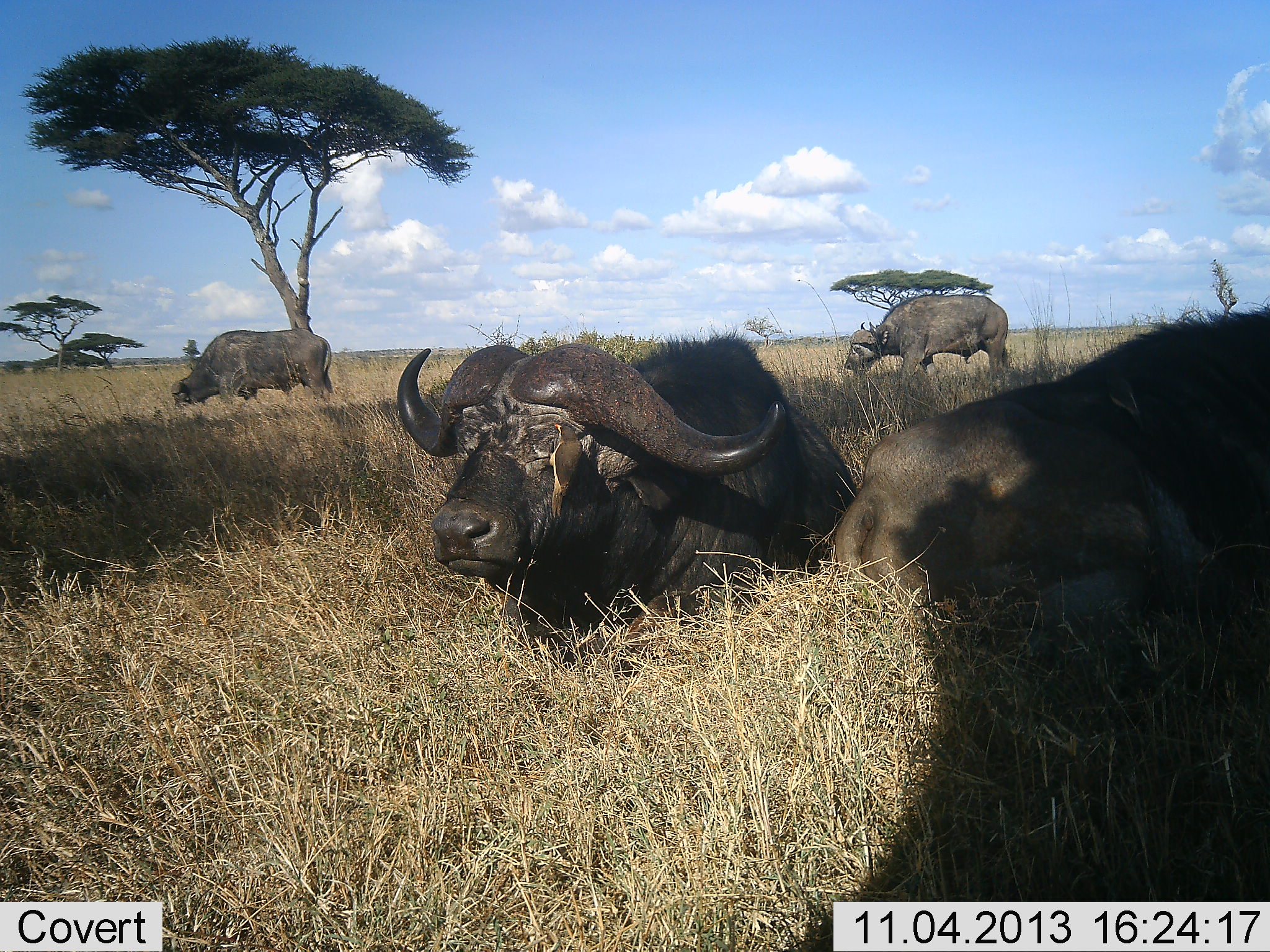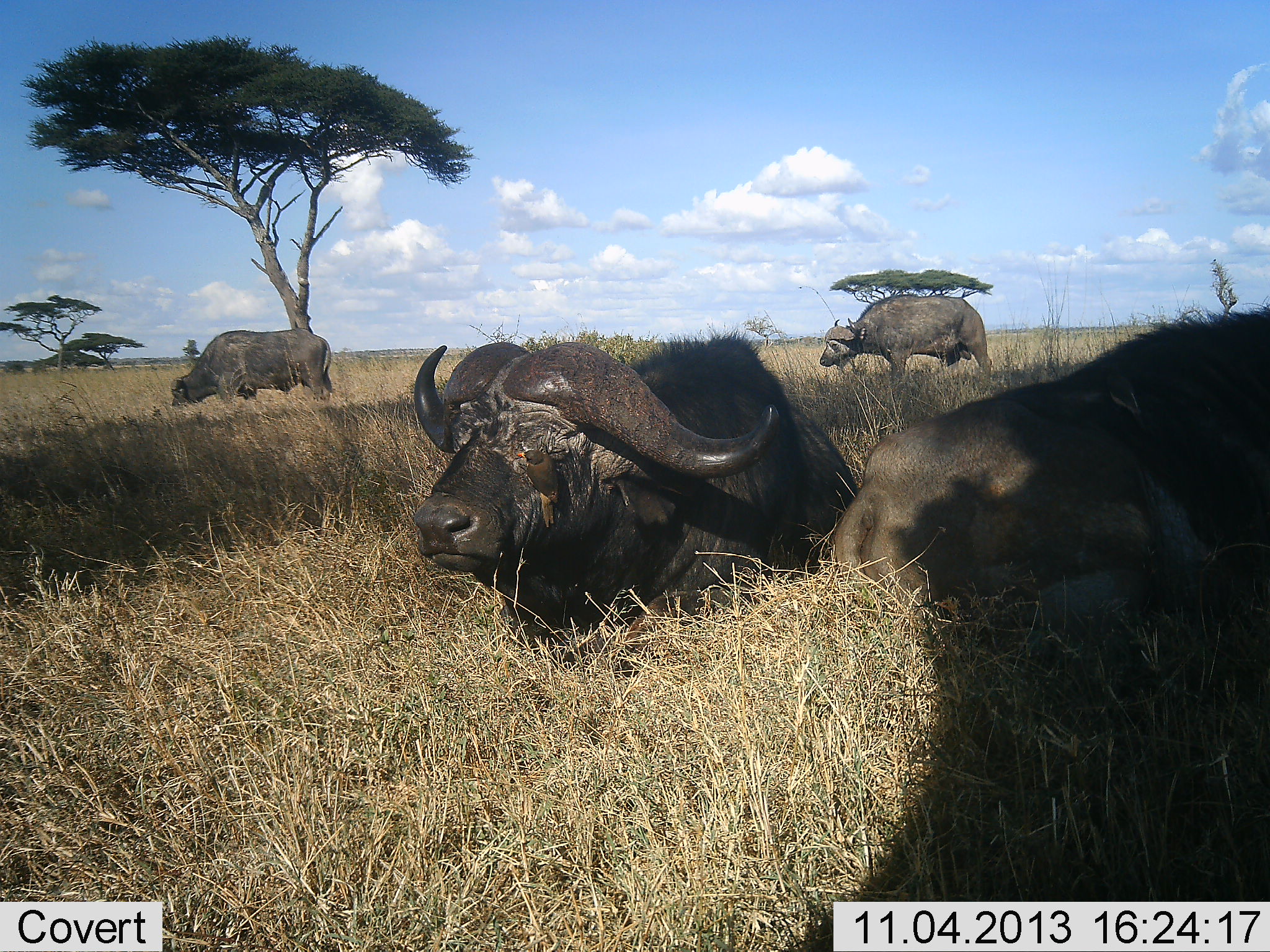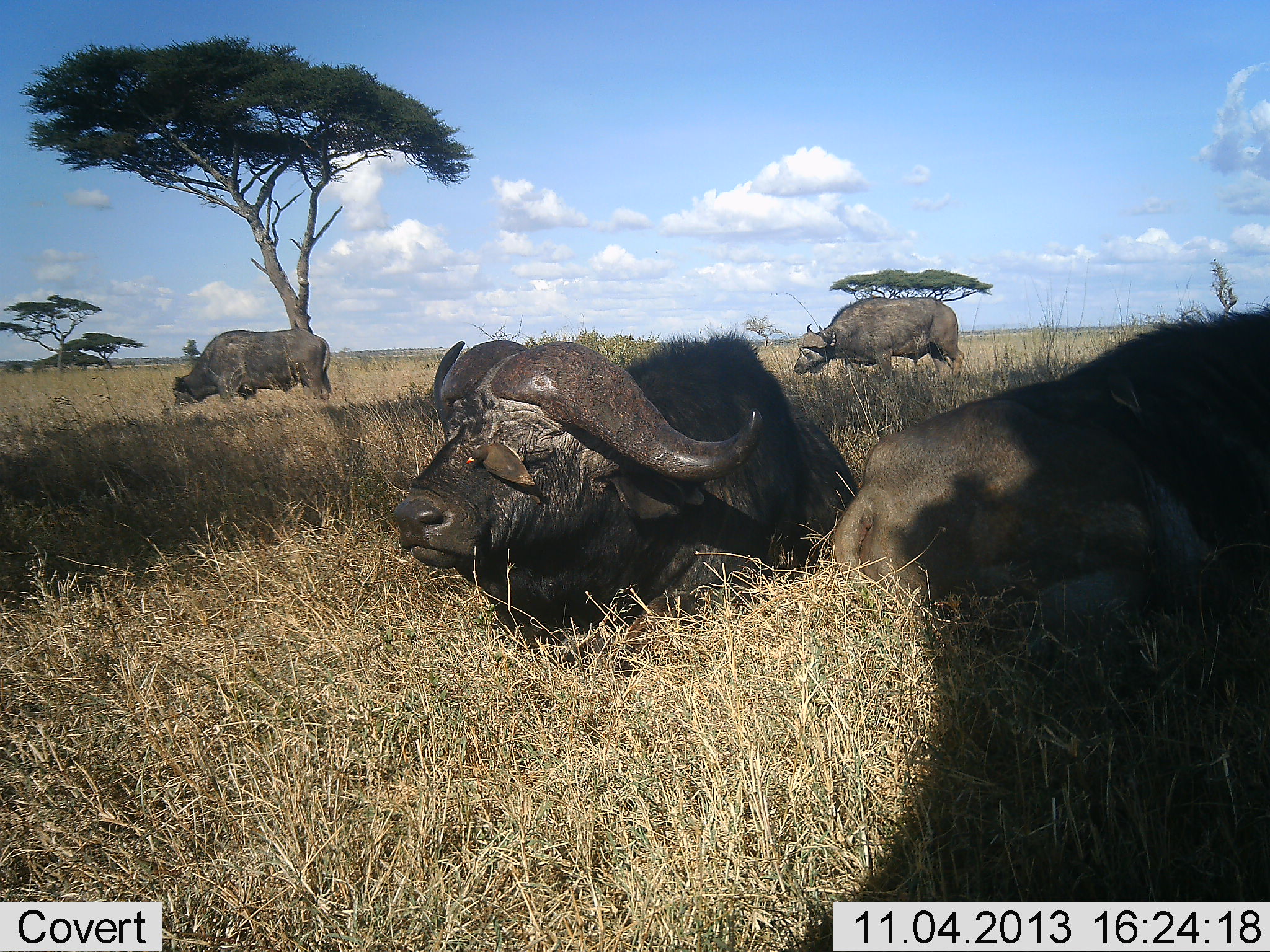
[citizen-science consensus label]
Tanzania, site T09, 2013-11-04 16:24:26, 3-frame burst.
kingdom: Animalia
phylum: Chordata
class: Mammalia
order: Artiodactyla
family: Bovidae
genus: Syncerus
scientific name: Syncerus caffer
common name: cape buffalo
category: buffalo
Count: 4.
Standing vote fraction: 57%.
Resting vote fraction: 90%.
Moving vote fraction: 35%.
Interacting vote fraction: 0%.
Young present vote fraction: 0%.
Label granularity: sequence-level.